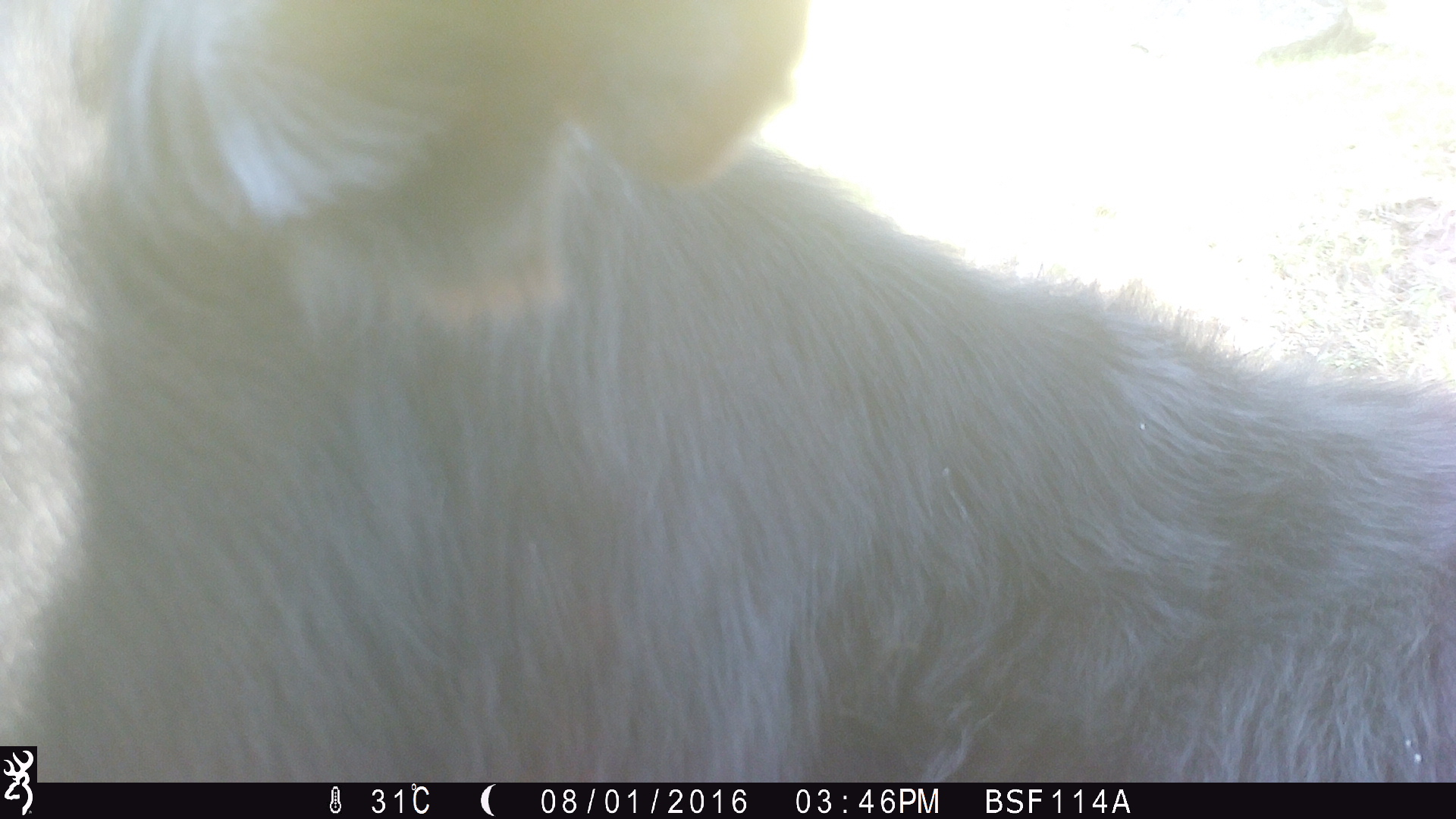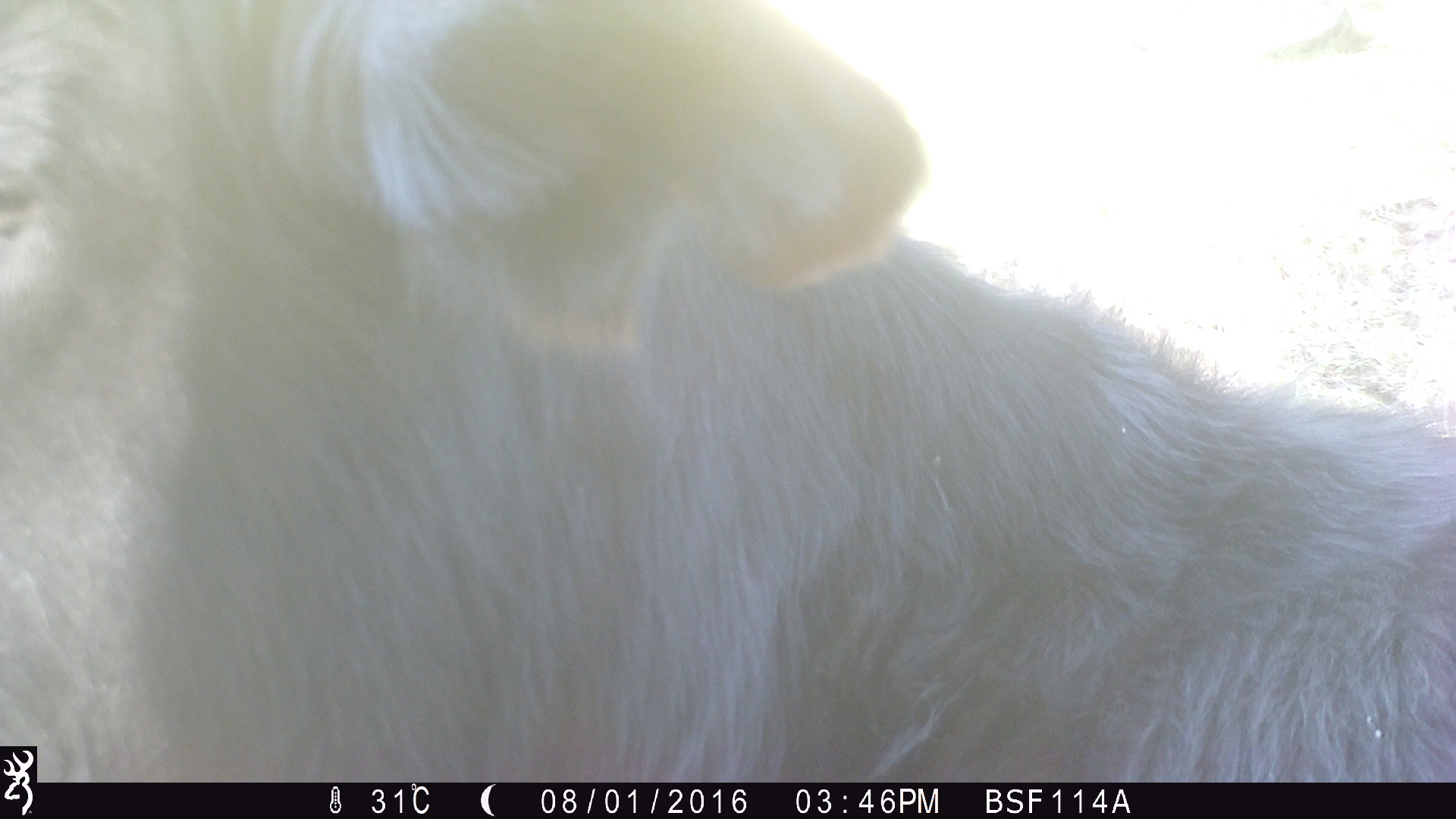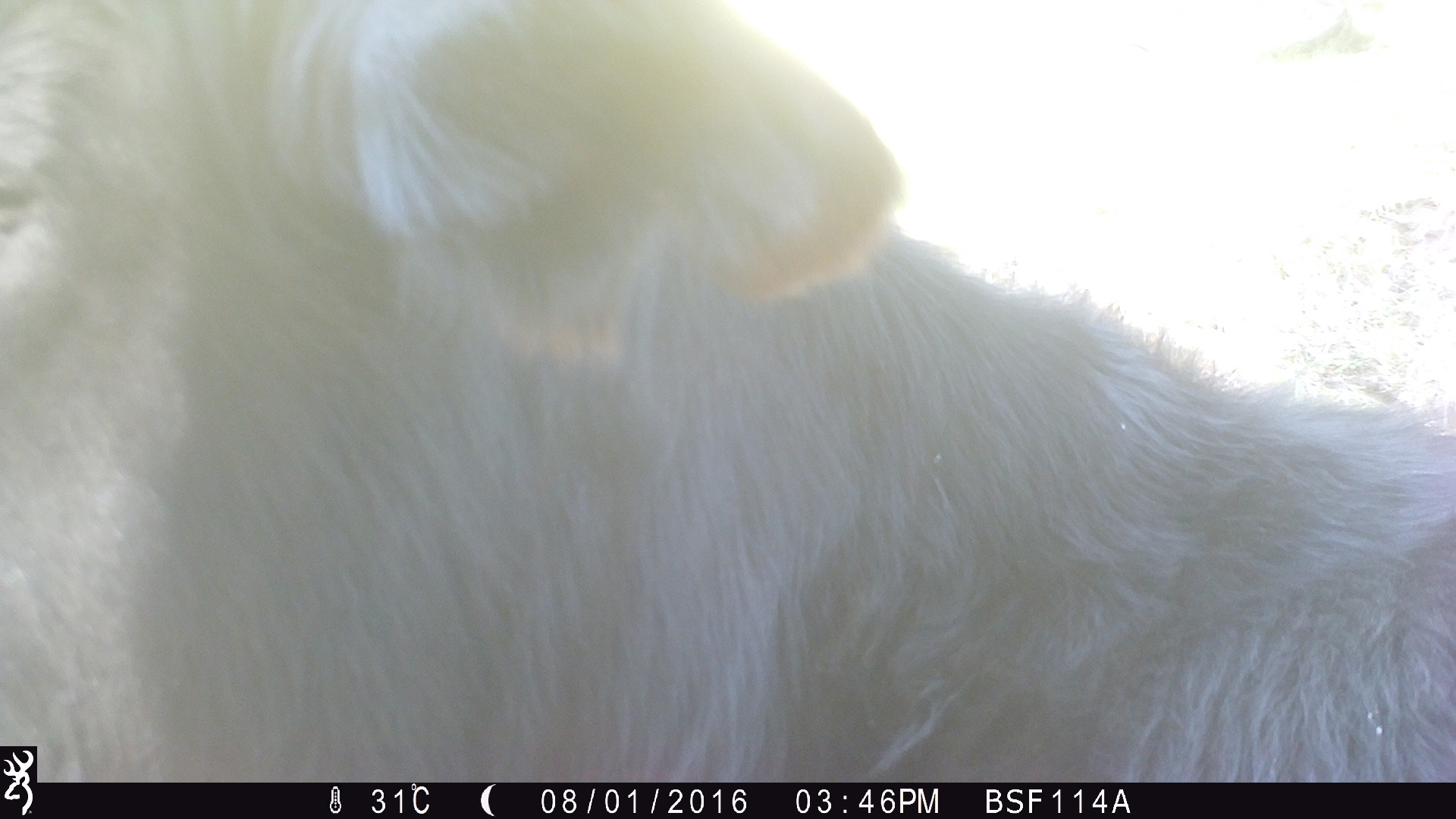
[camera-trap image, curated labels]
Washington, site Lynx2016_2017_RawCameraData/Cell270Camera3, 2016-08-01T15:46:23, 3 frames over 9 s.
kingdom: Animalia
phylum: Chordata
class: Mammalia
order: Artiodactyla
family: Bovidae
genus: Bos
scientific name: Bos taurus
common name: domestic cattle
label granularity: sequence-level